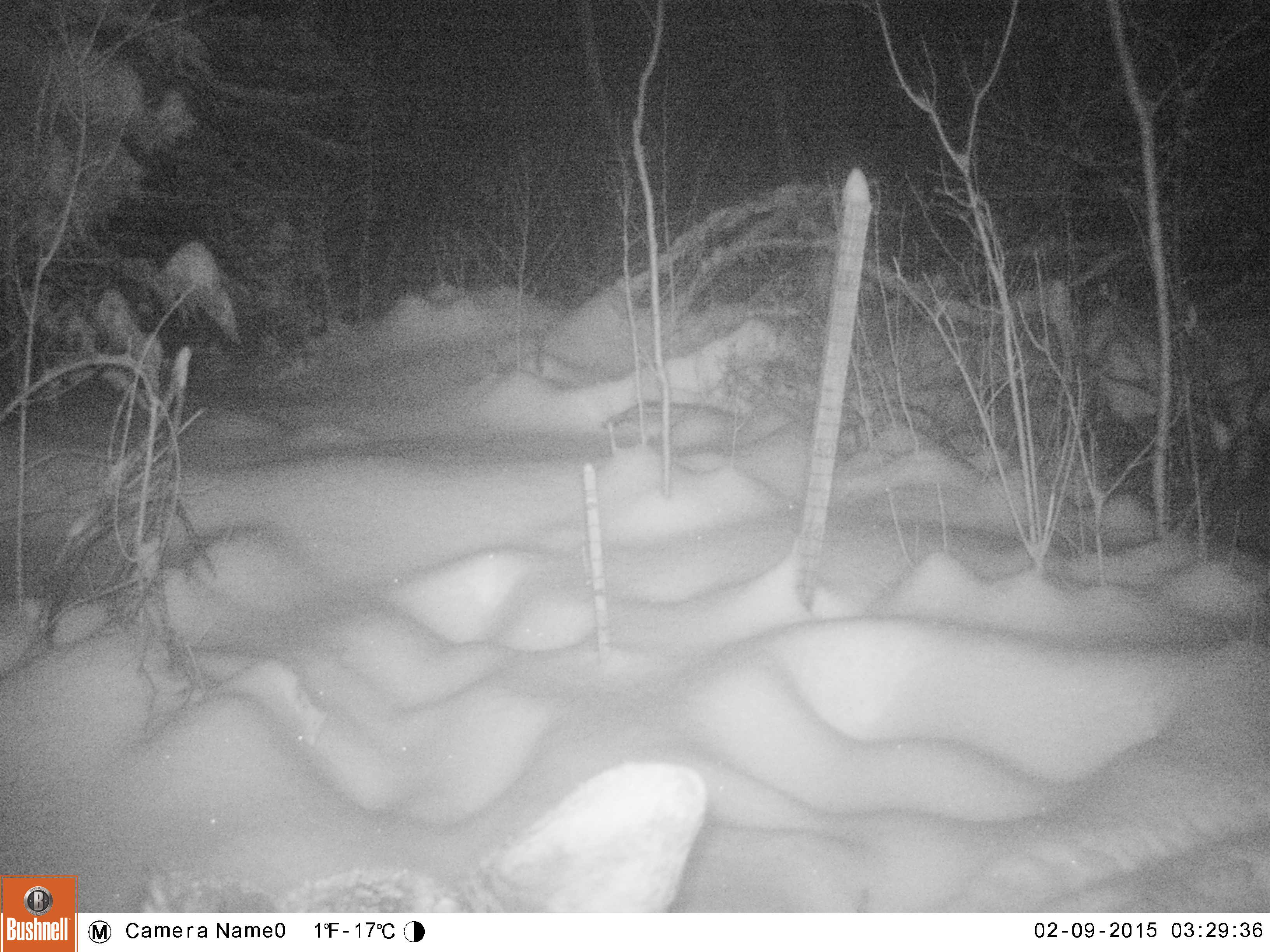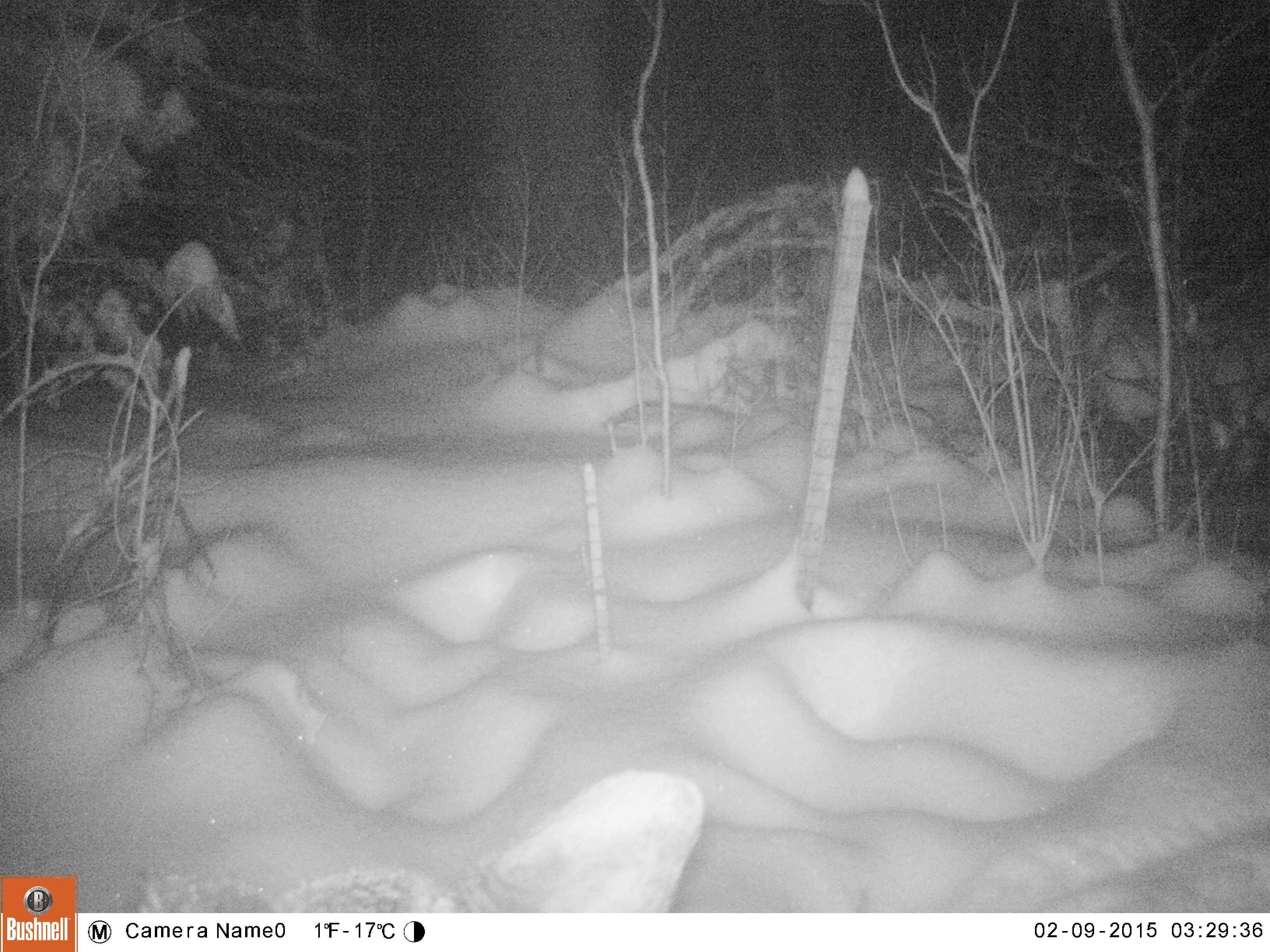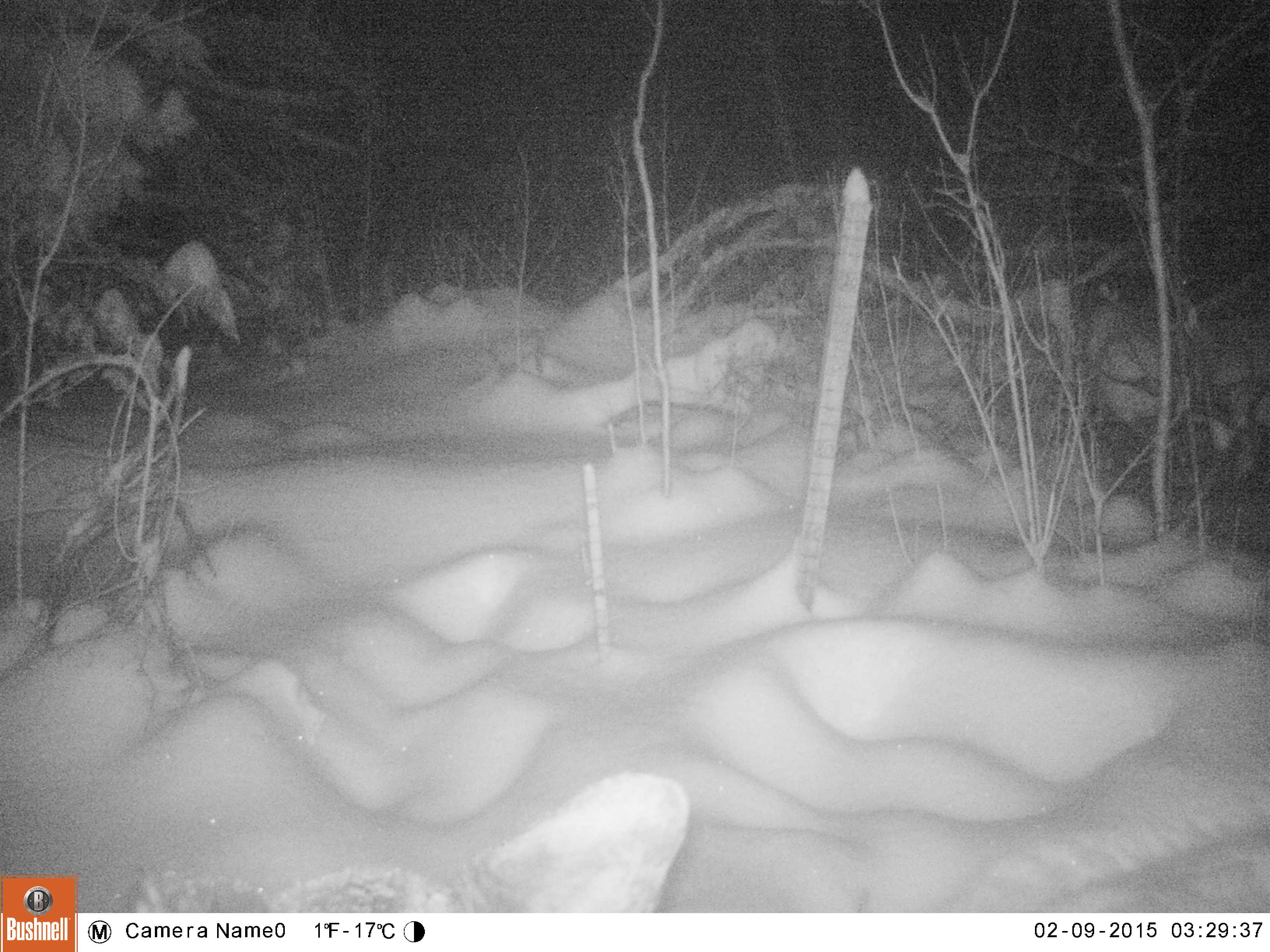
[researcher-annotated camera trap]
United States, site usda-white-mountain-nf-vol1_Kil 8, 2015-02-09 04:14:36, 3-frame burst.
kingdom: Animalia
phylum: Chordata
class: Mammalia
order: Artiodactyla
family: Cervidae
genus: Alces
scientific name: Alces alces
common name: moose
Moose (Alces alces).